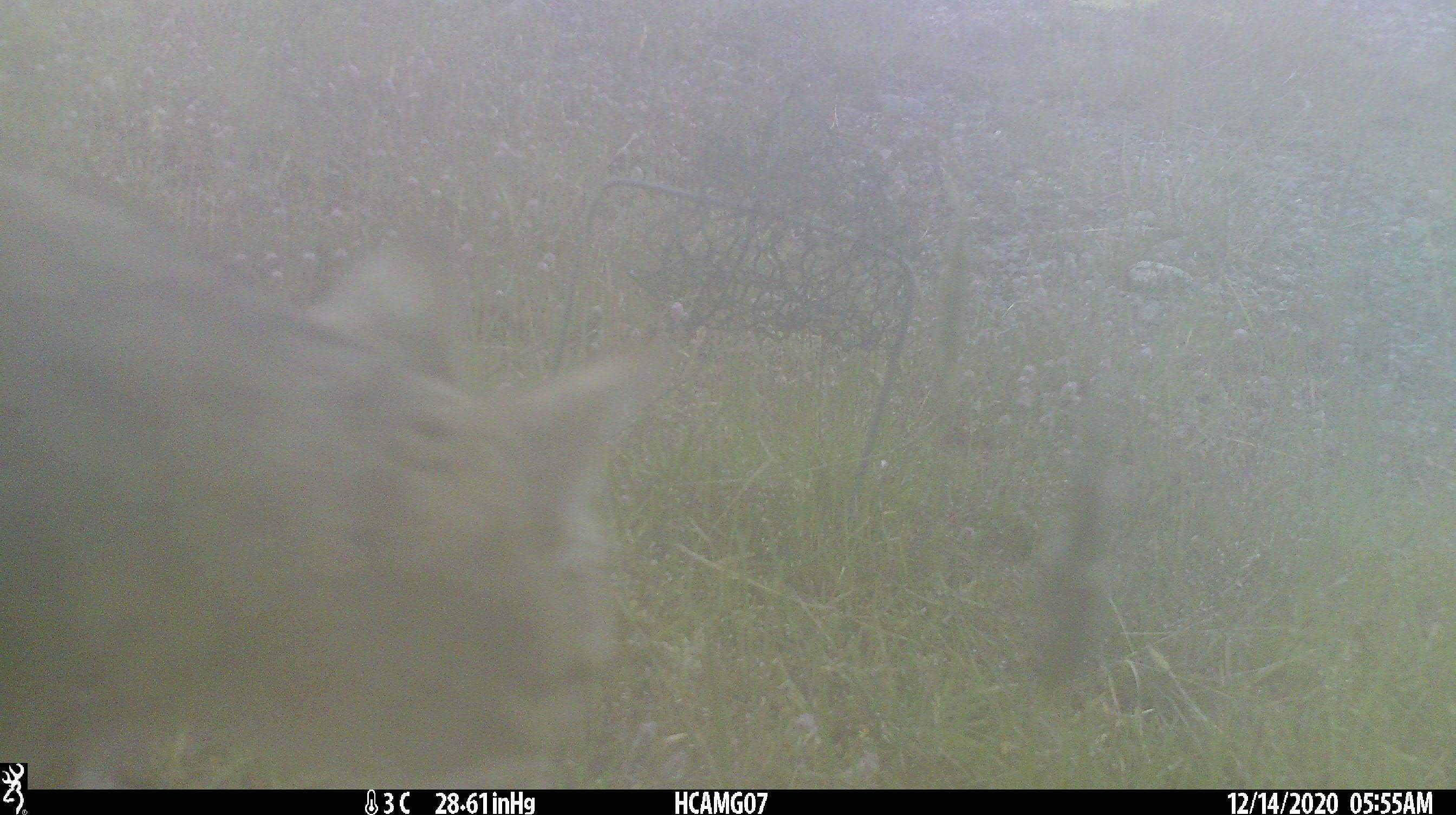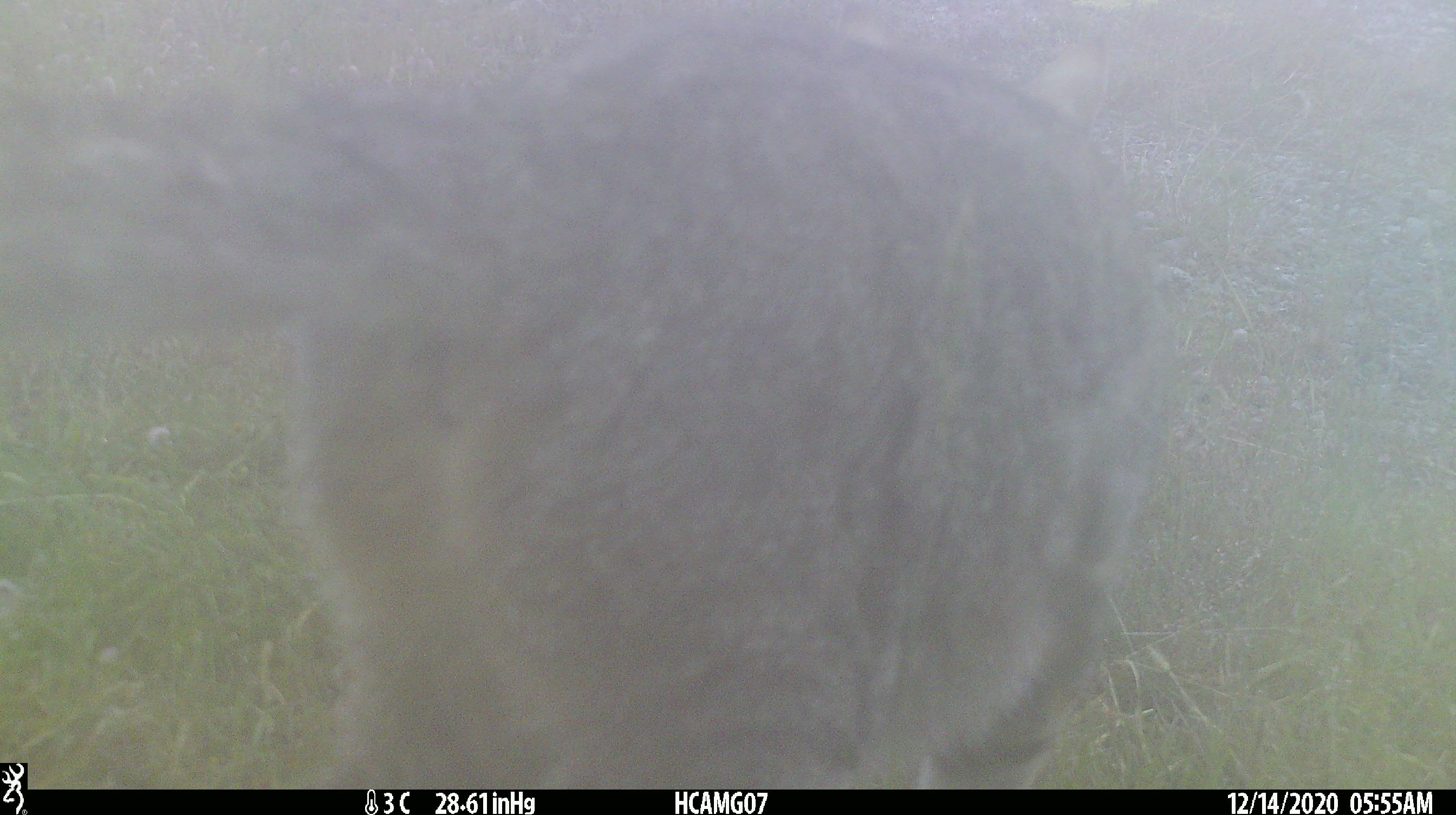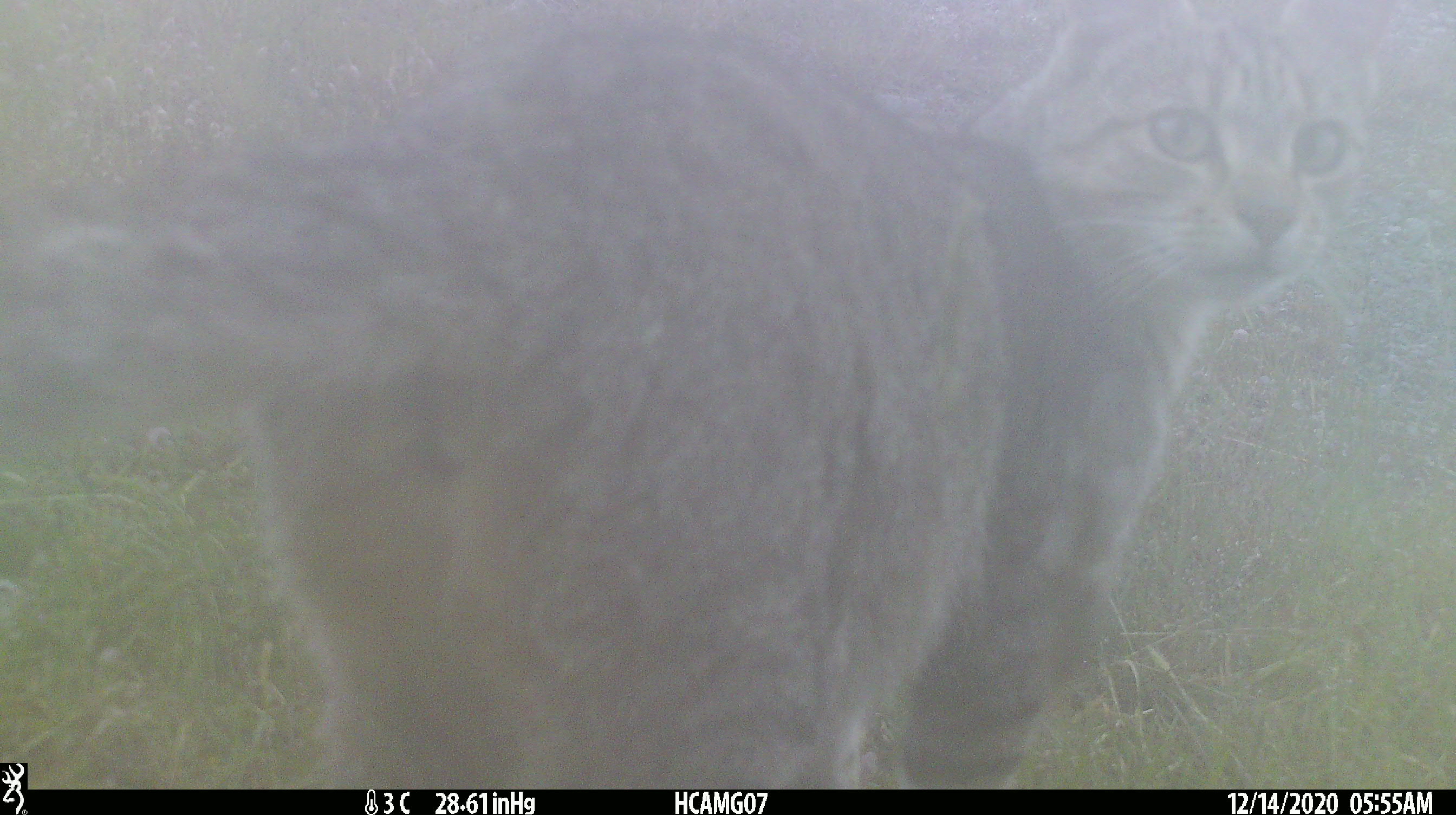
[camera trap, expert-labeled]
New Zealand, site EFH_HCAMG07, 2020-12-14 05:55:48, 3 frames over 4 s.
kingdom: Animalia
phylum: Chordata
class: Mammalia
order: Carnivora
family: Felidae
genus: Felis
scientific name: Felis catus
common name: domestic cat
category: cat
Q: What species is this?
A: Cat (domestic cat) (Felis catus).